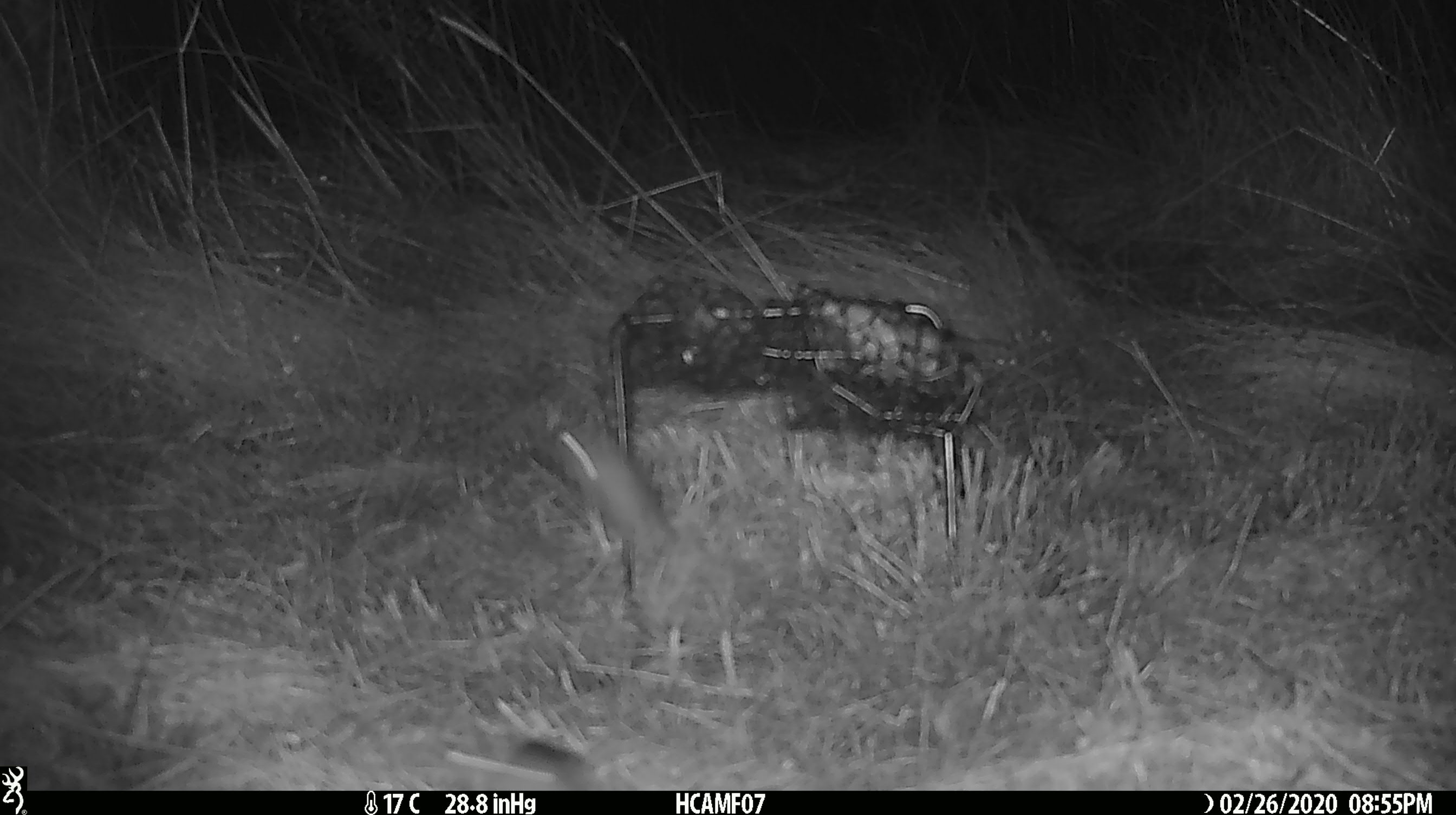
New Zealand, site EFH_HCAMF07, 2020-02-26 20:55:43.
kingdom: Animalia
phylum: Chordata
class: Mammalia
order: Rodentia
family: Muridae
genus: Mus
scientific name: Mus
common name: mouse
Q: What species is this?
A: Mouse (Mus).